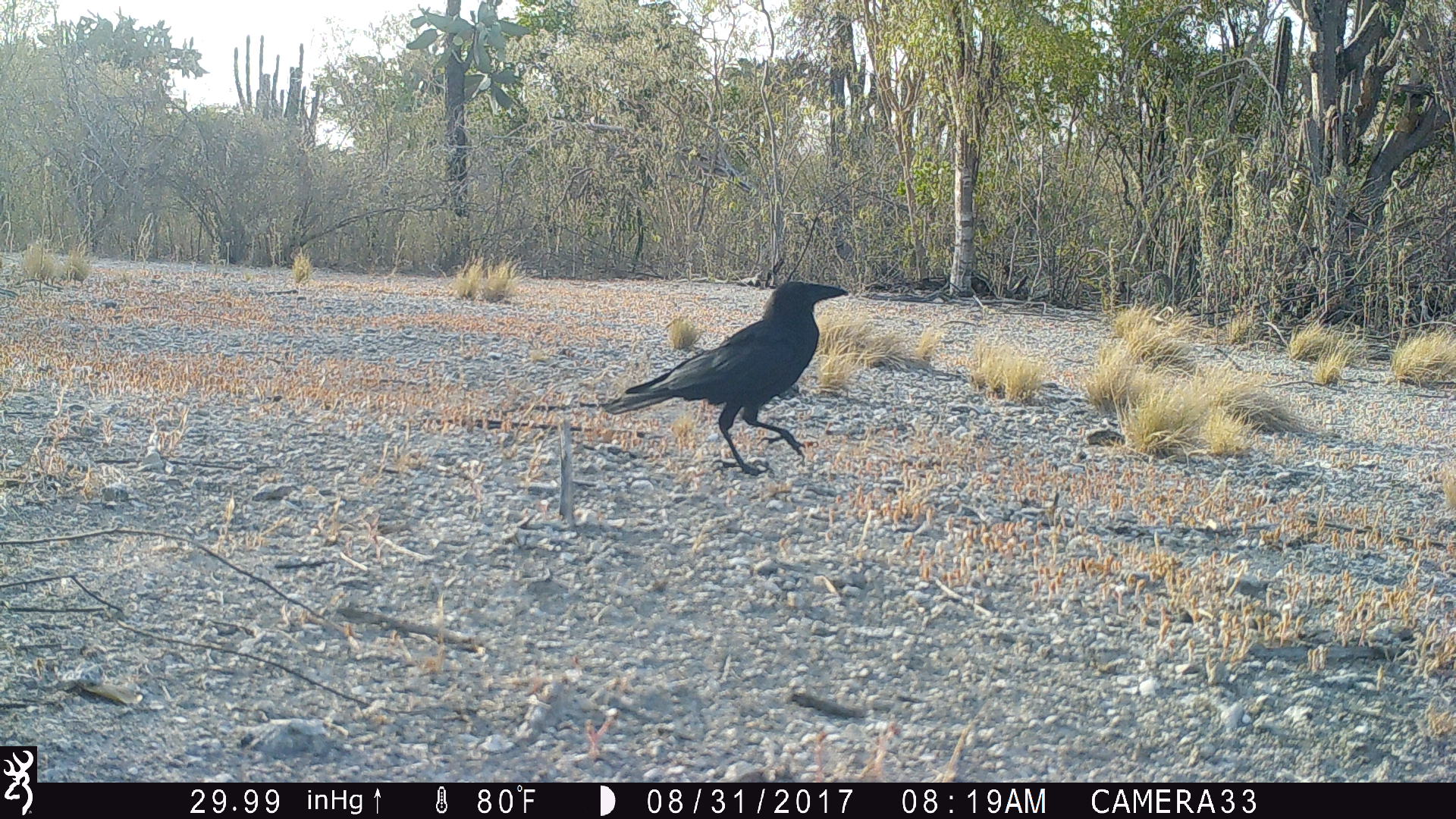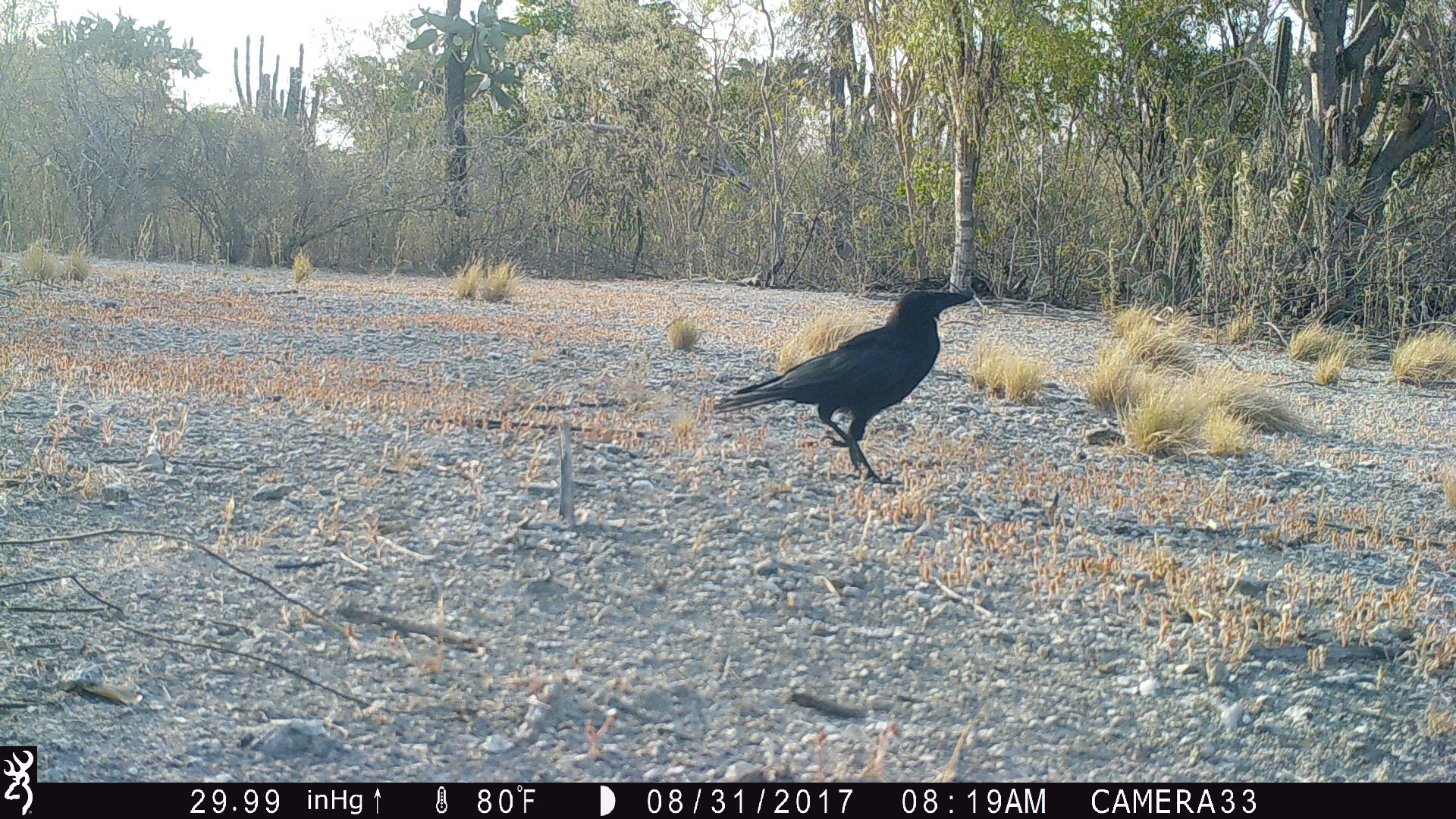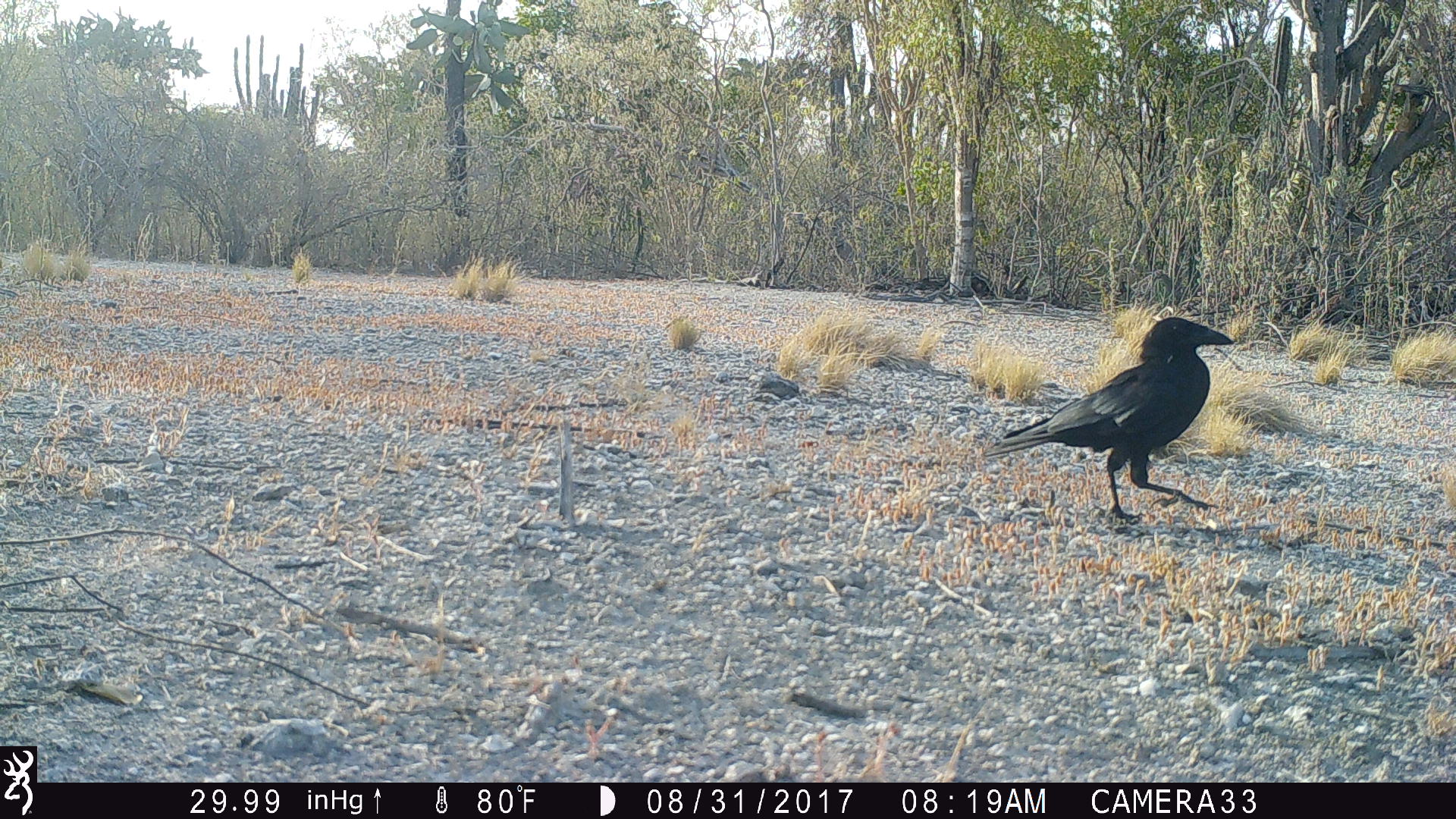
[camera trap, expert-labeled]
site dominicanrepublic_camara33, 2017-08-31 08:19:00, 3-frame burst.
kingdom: Animalia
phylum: Chordata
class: Aves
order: Passeriformes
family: Corvidae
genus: Corvus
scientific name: Corvus corax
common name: raven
Raven (Corvus corax).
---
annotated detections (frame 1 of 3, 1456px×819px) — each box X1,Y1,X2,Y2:
raven: 598,275,849,477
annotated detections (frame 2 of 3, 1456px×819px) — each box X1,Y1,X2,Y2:
raven: 707,282,976,484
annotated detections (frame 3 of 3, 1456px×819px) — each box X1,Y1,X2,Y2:
raven: 978,308,1238,525